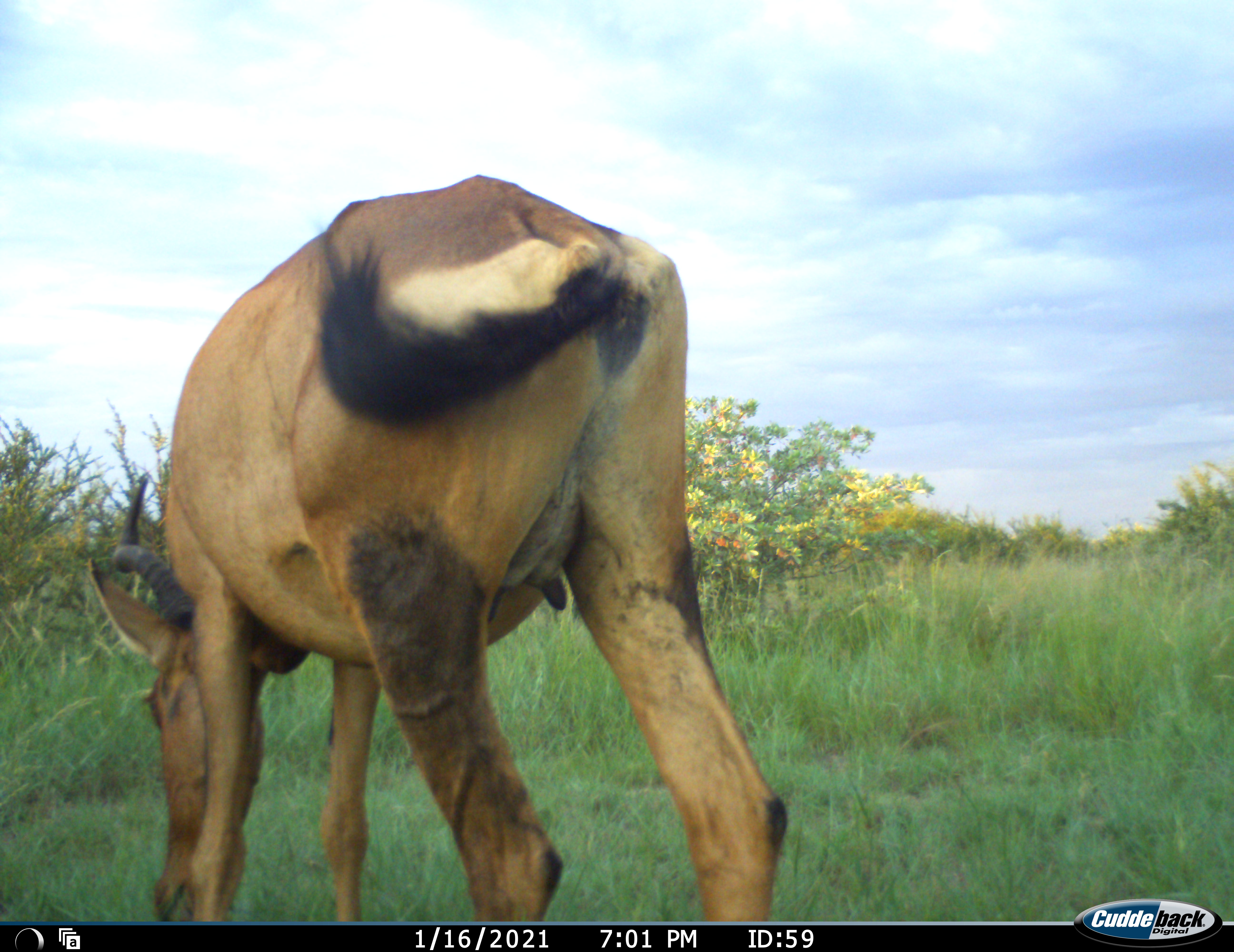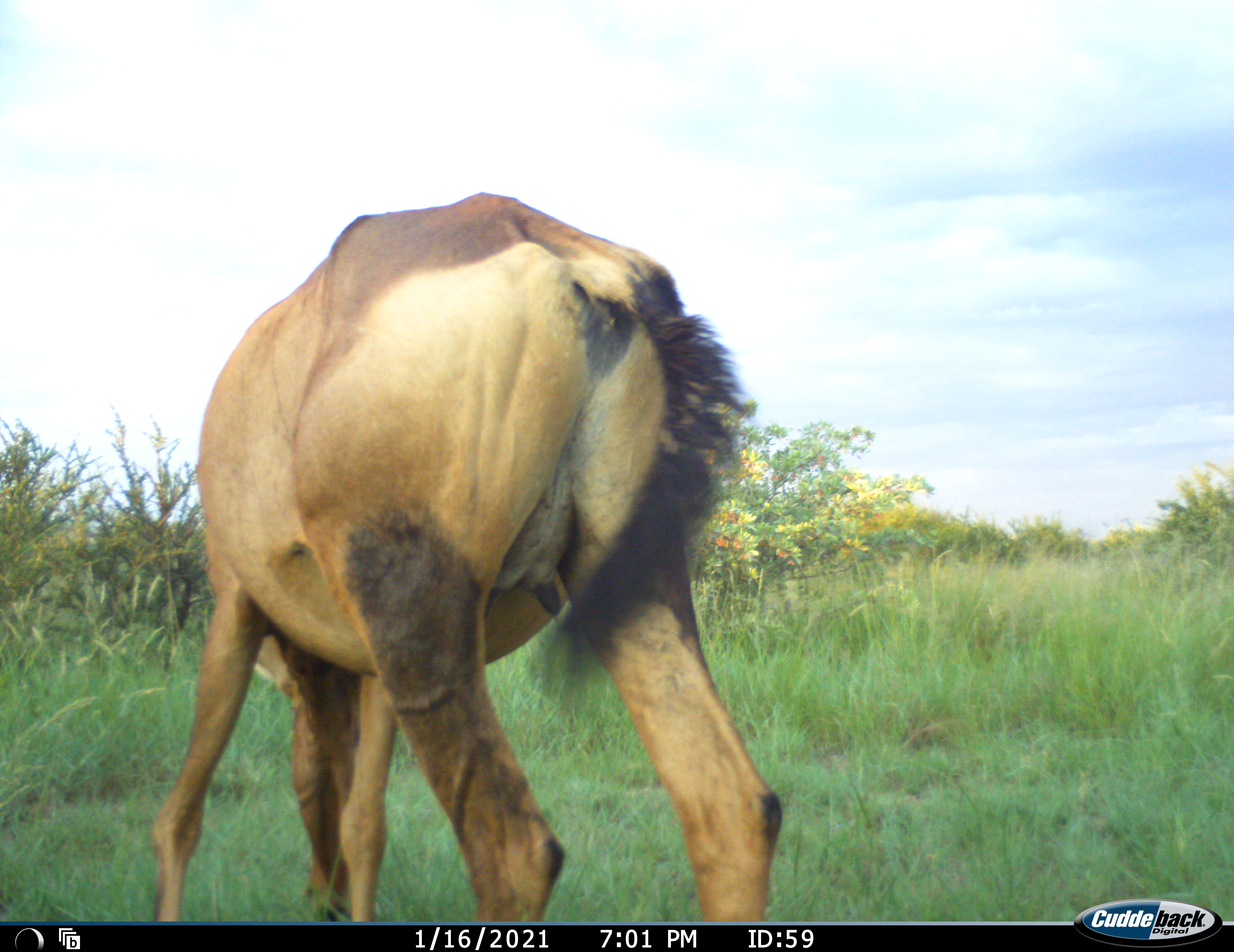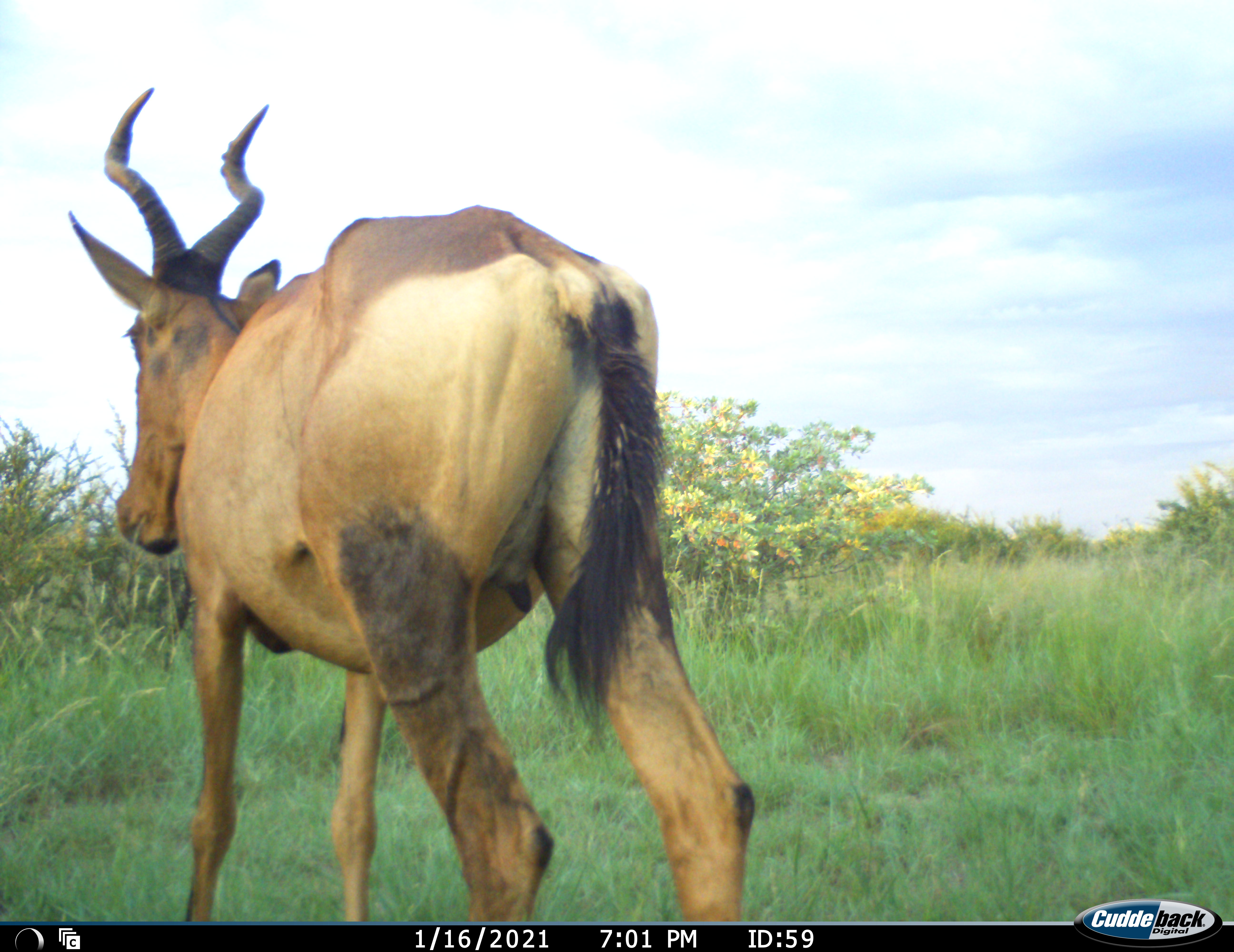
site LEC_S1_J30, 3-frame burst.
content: unidentified animal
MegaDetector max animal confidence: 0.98